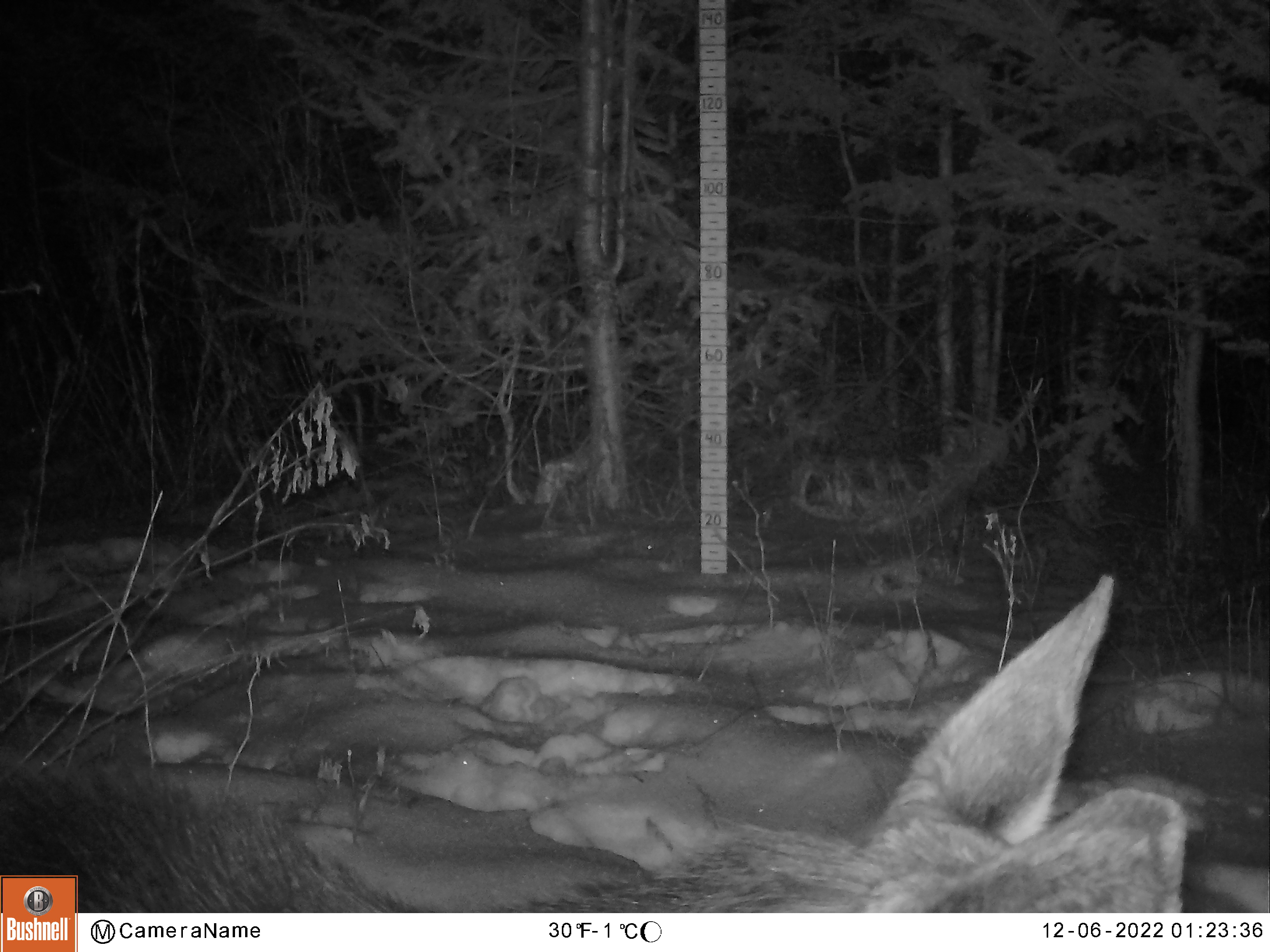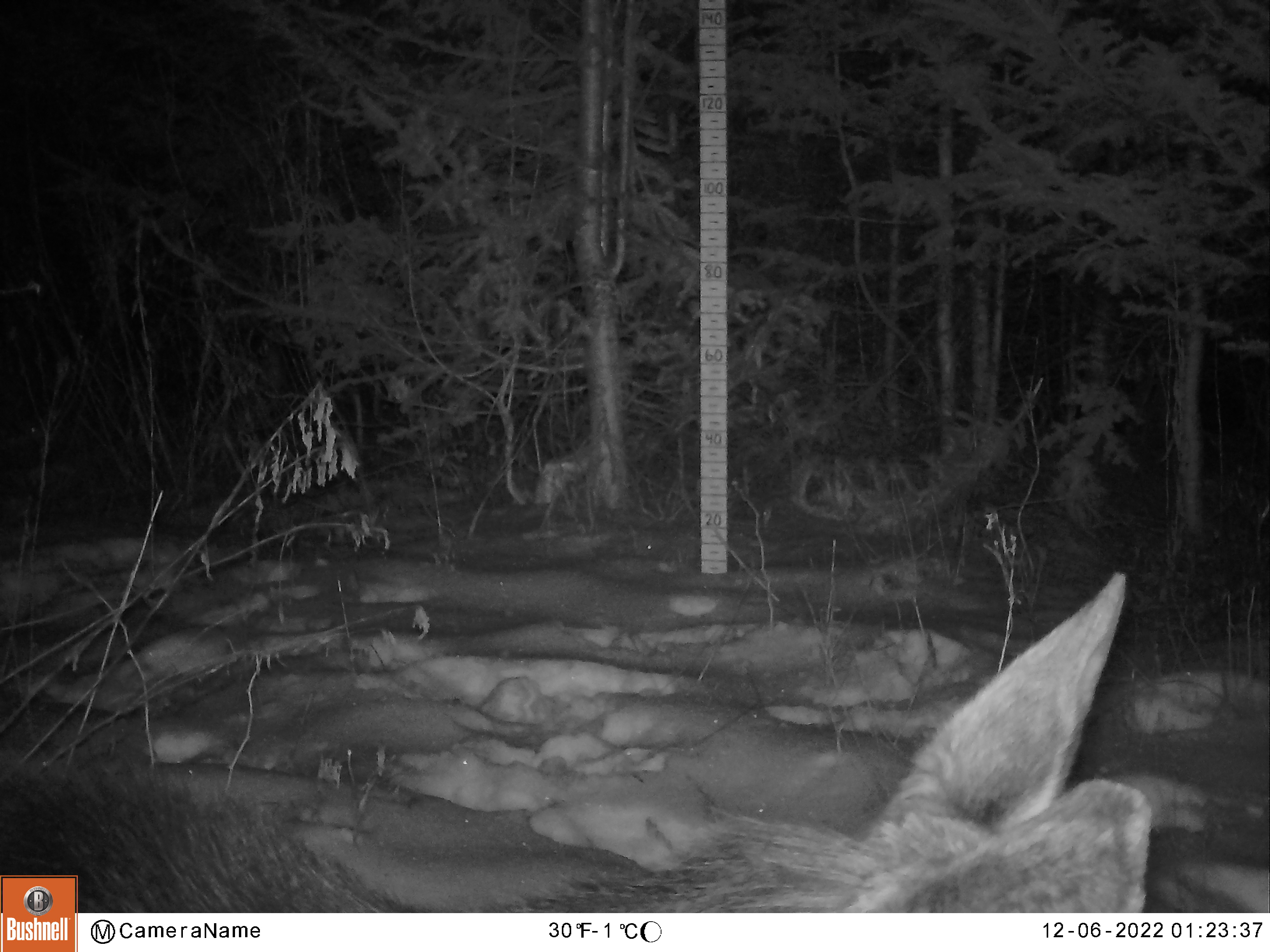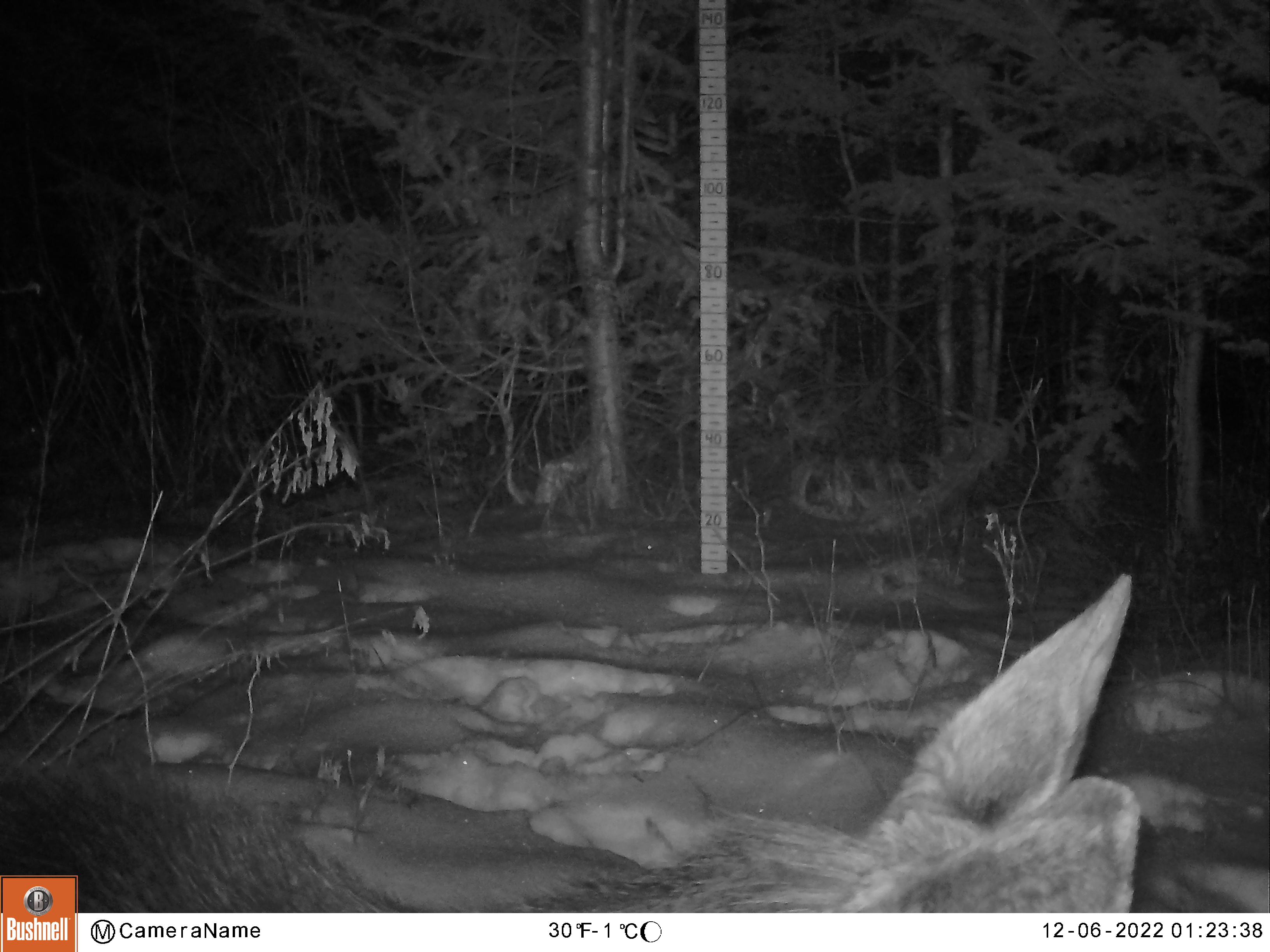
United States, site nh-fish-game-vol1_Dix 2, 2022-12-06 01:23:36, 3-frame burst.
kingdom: Animalia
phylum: Chordata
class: Mammalia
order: Artiodactyla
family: Cervidae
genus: Alces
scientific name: Alces alces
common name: moose